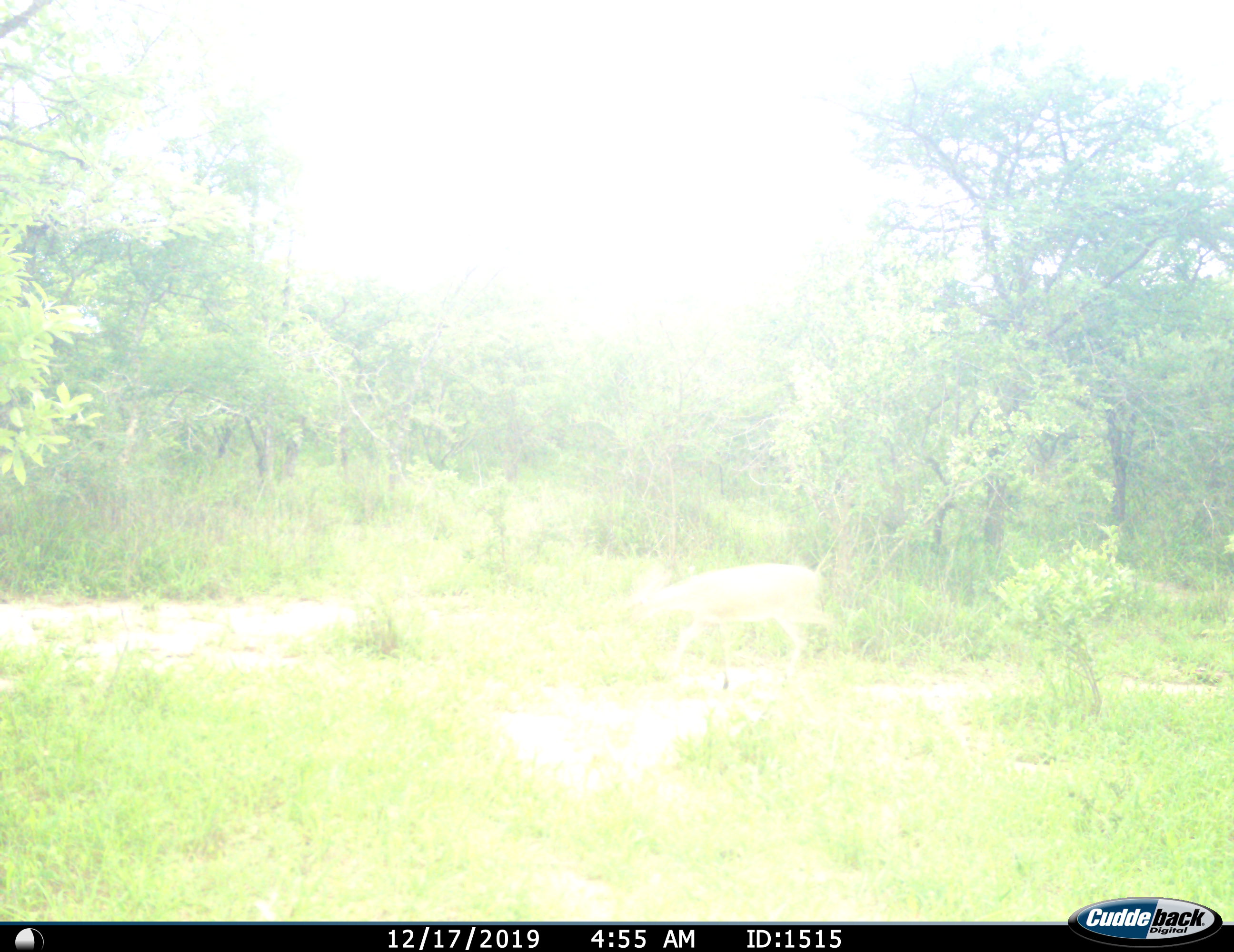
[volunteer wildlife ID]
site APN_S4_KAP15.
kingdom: Animalia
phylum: Chordata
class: Mammalia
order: Artiodactyla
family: Bovidae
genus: Aepyceros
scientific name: Aepyceros melampus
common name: impala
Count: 1.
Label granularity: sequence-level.